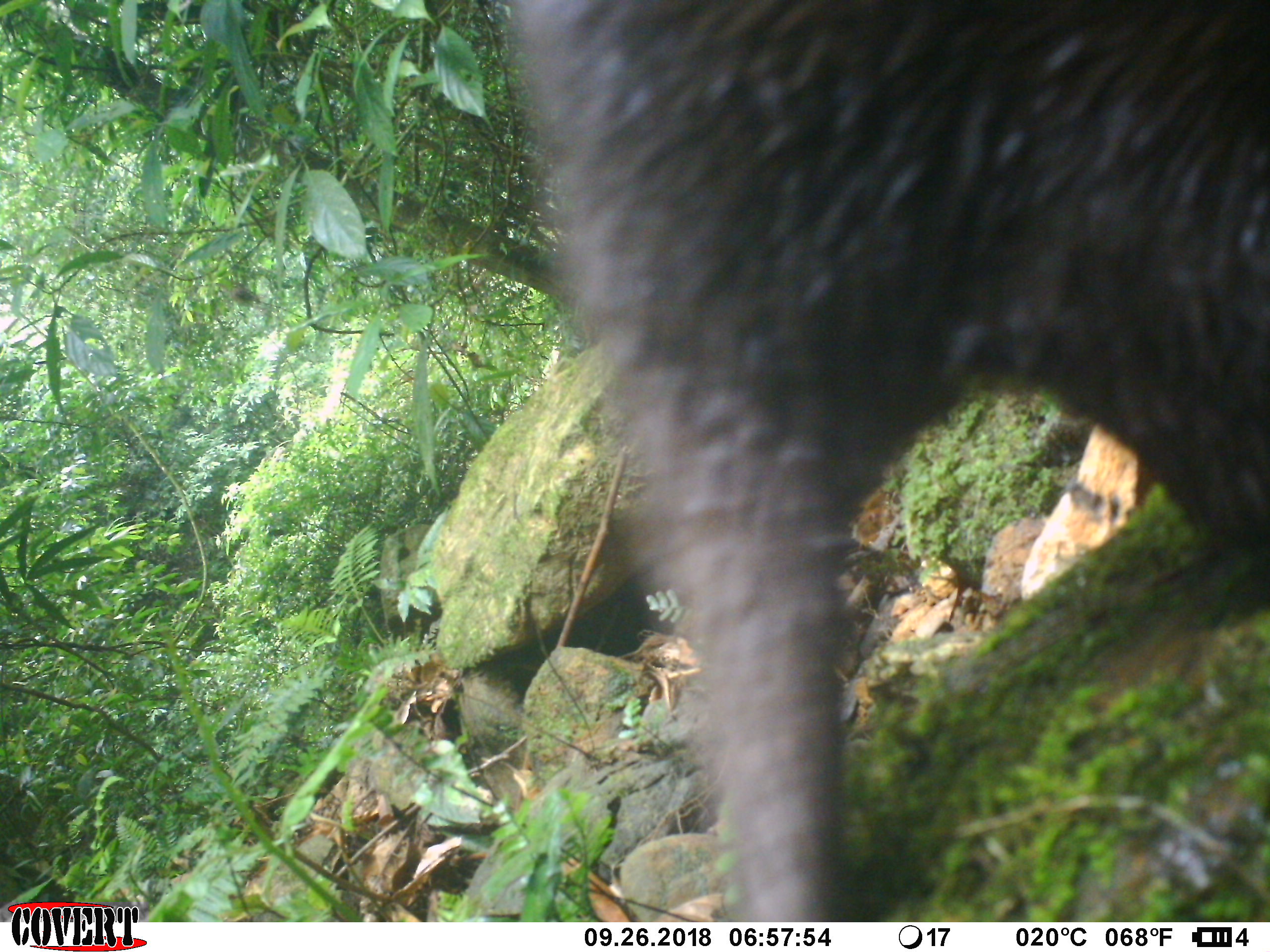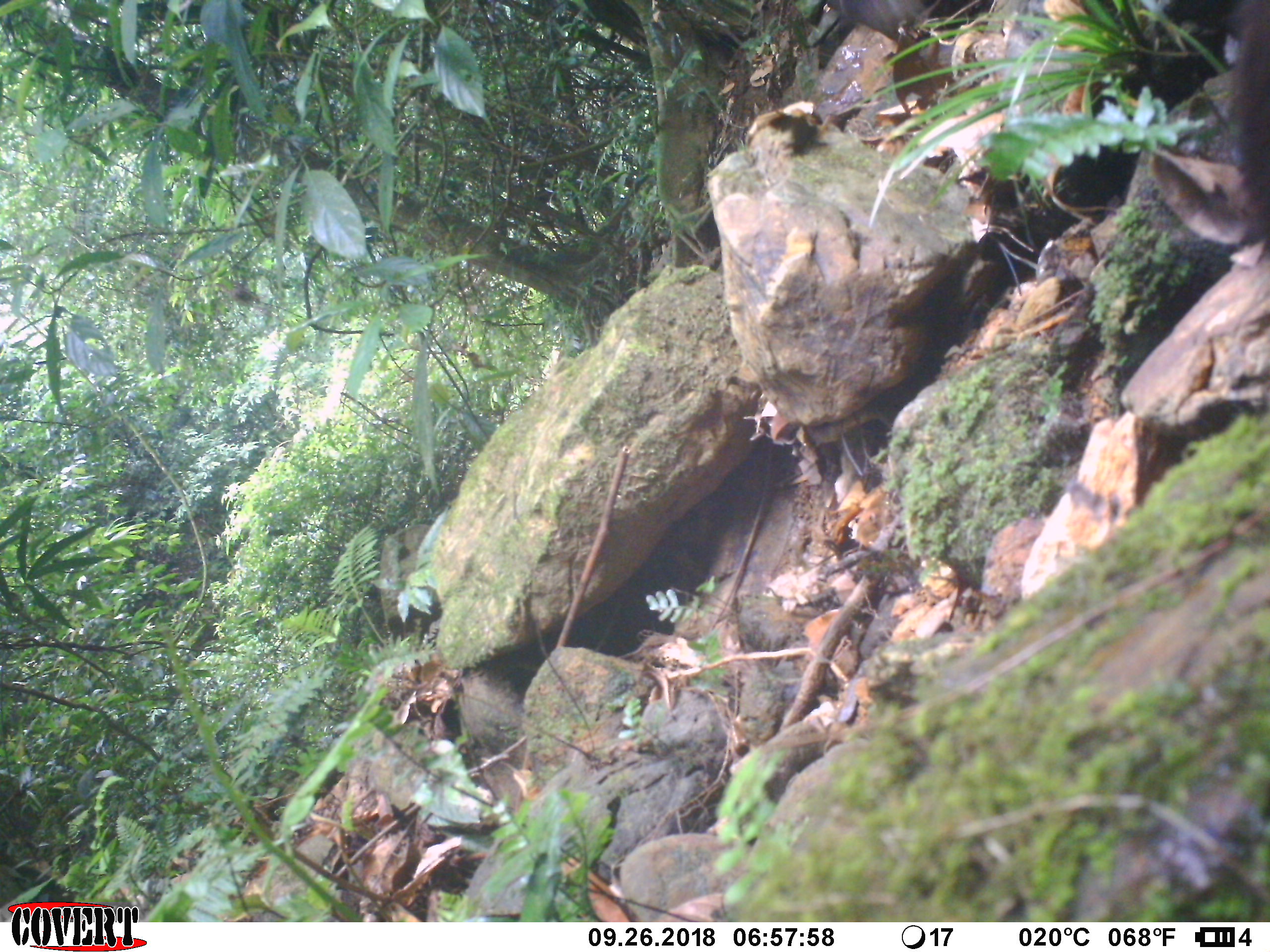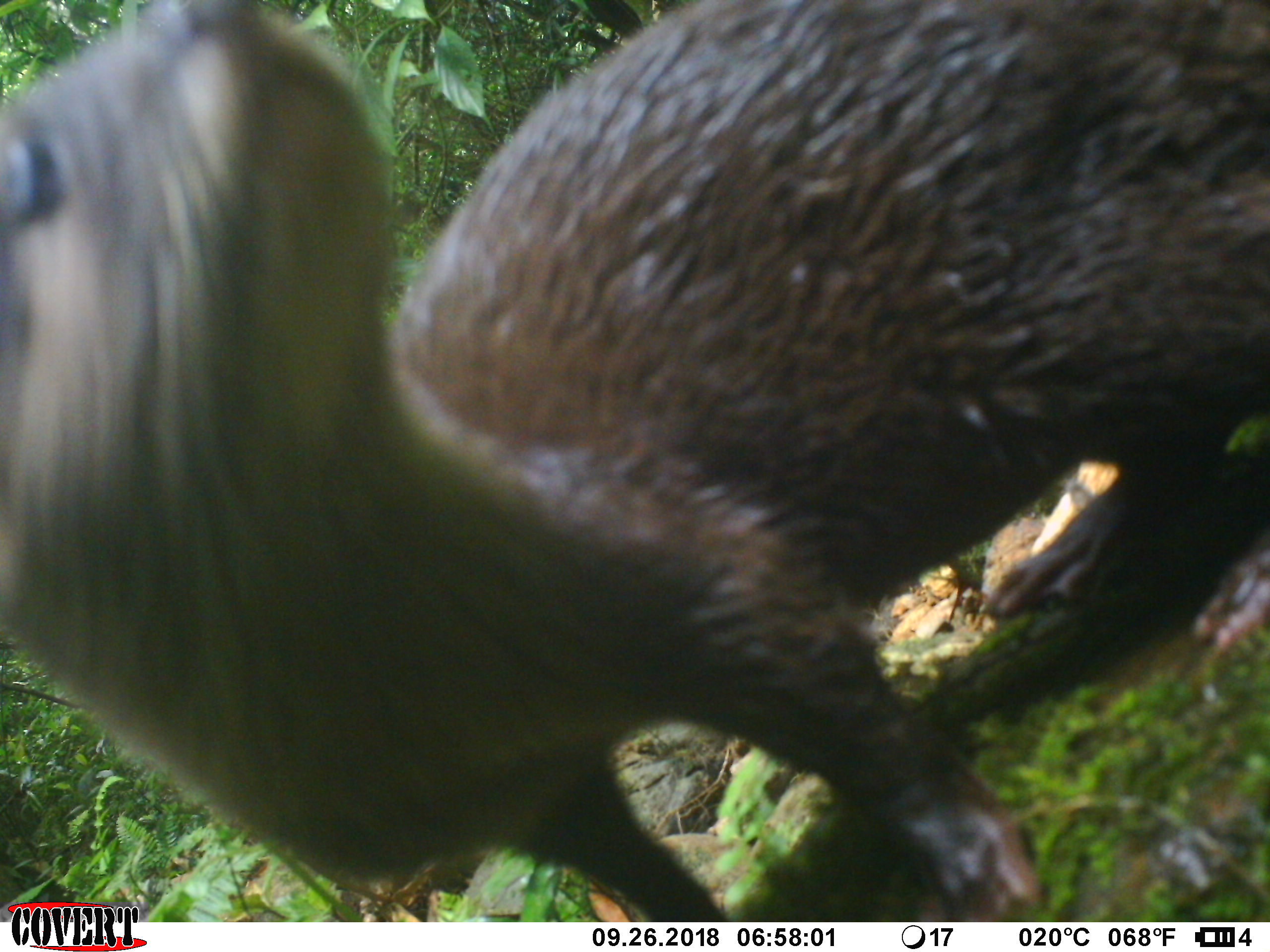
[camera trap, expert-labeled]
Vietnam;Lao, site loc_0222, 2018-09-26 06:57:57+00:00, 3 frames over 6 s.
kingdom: Animalia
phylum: Chordata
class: Mammalia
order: Carnivora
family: Mustelidae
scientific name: Lutrinae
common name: otter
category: unidentified otter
Unidentified otter (otter) (Lutrinae). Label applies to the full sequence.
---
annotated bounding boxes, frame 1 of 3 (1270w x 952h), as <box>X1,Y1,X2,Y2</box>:
unidentified otter: <box>504,0,1269,918</box>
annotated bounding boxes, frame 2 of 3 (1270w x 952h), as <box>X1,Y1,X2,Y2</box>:
unidentified otter: <box>1149,0,1270,268</box>; <box>825,0,924,39</box>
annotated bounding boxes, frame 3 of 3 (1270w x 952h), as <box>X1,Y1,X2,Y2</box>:
unidentified otter: <box>0,0,1269,922</box>